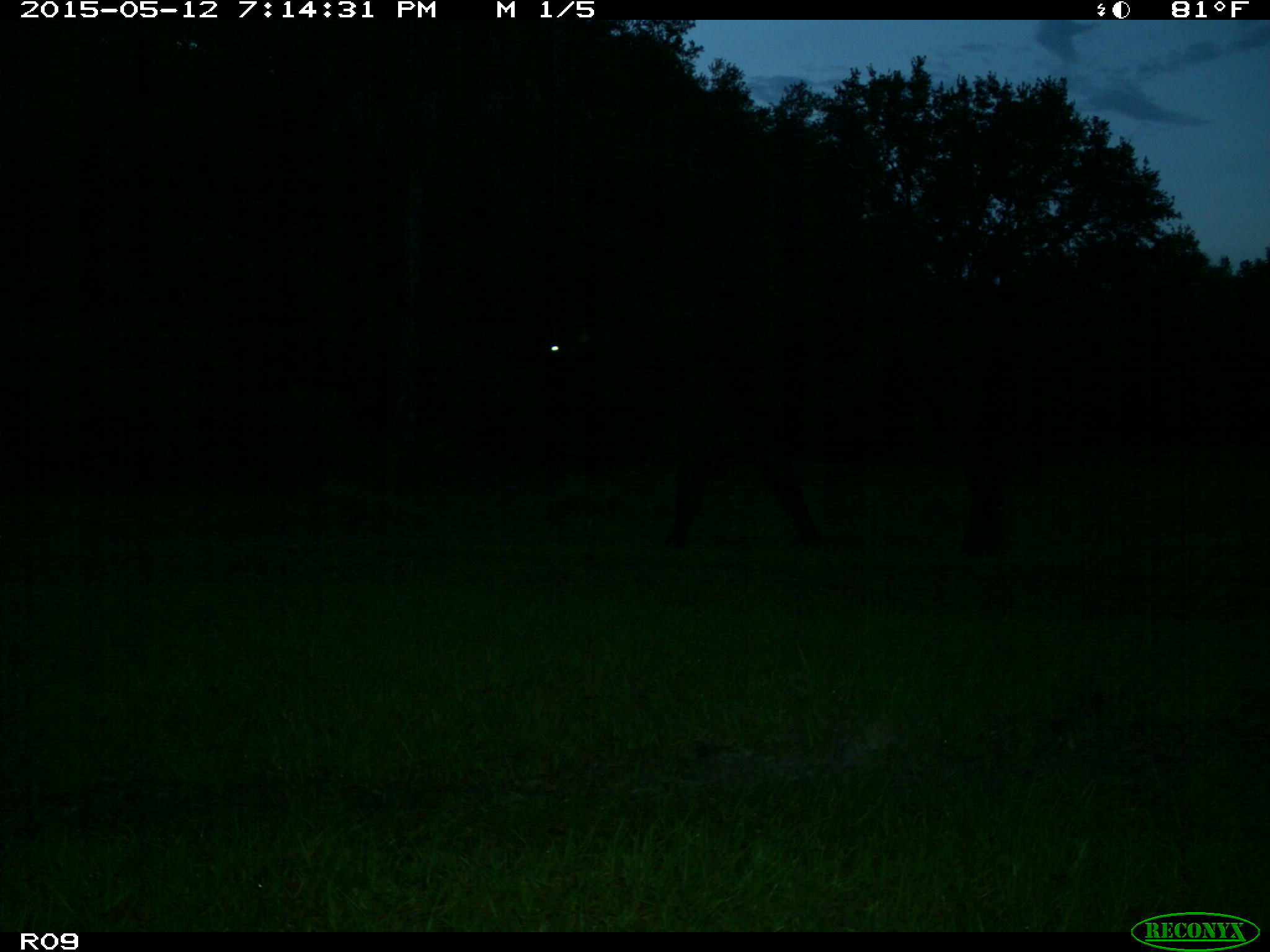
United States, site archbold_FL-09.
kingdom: Animalia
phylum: Chordata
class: Mammalia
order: Artiodactyla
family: Bovidae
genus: Bos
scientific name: Bos taurus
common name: domestic cow